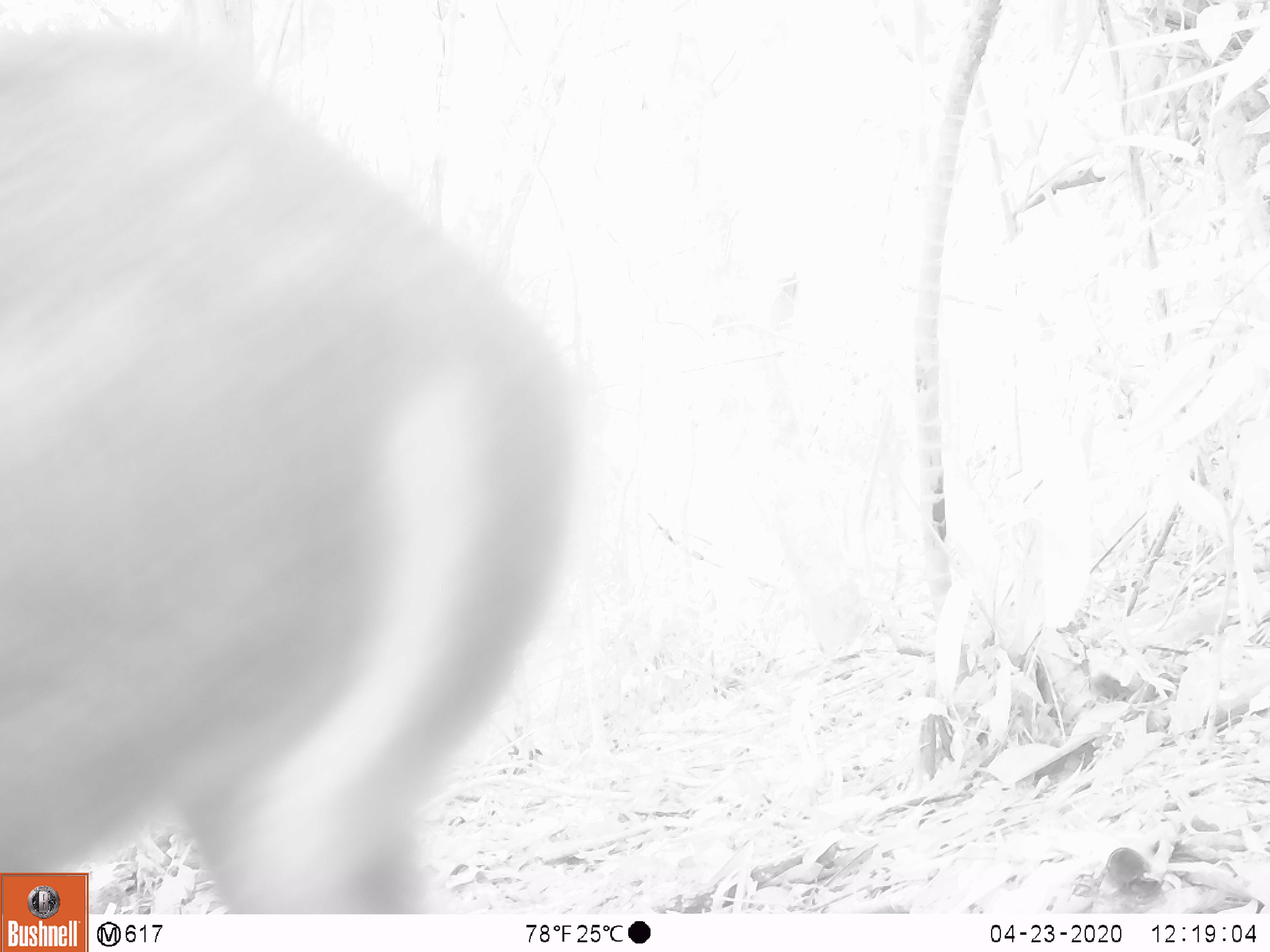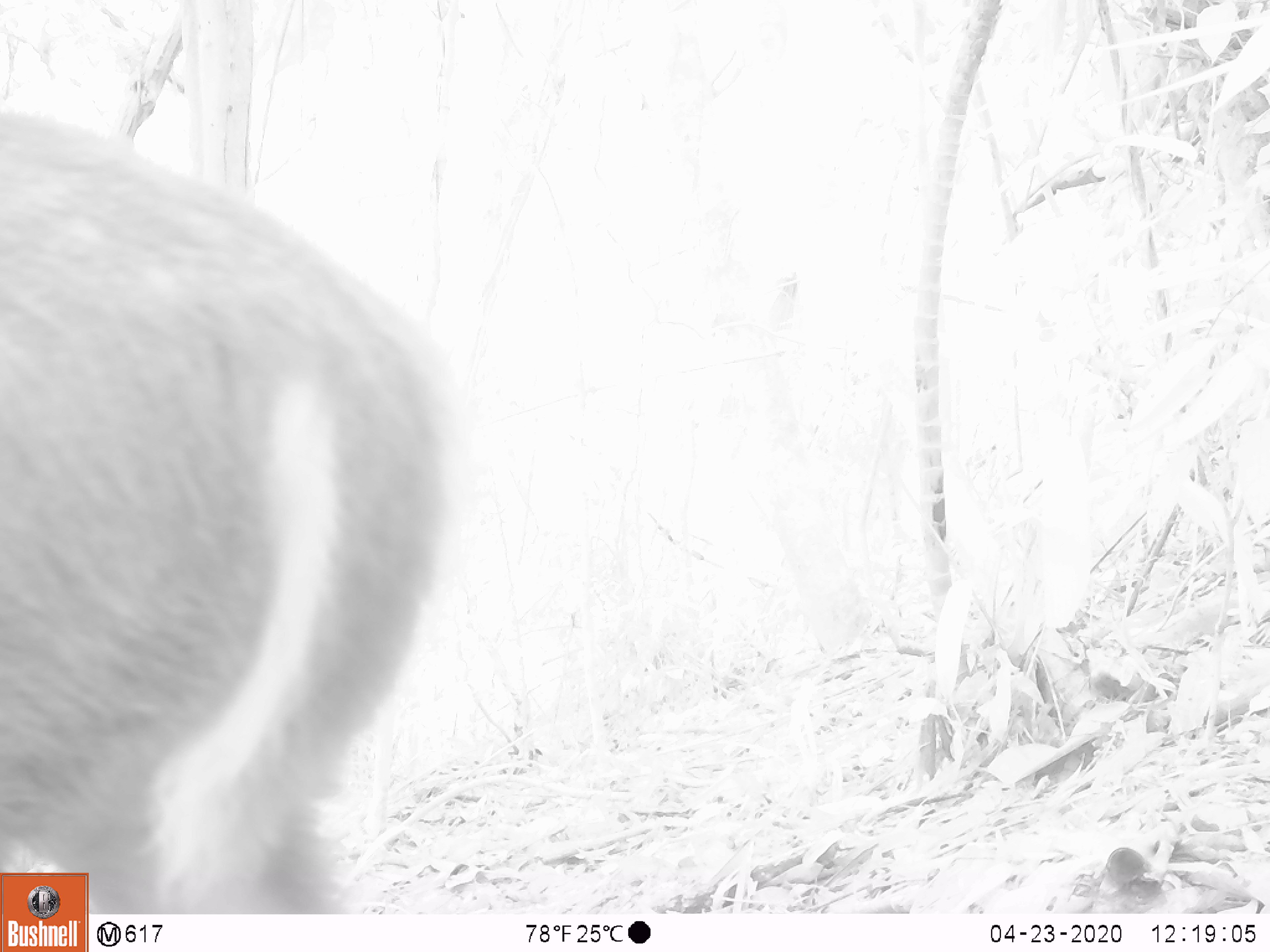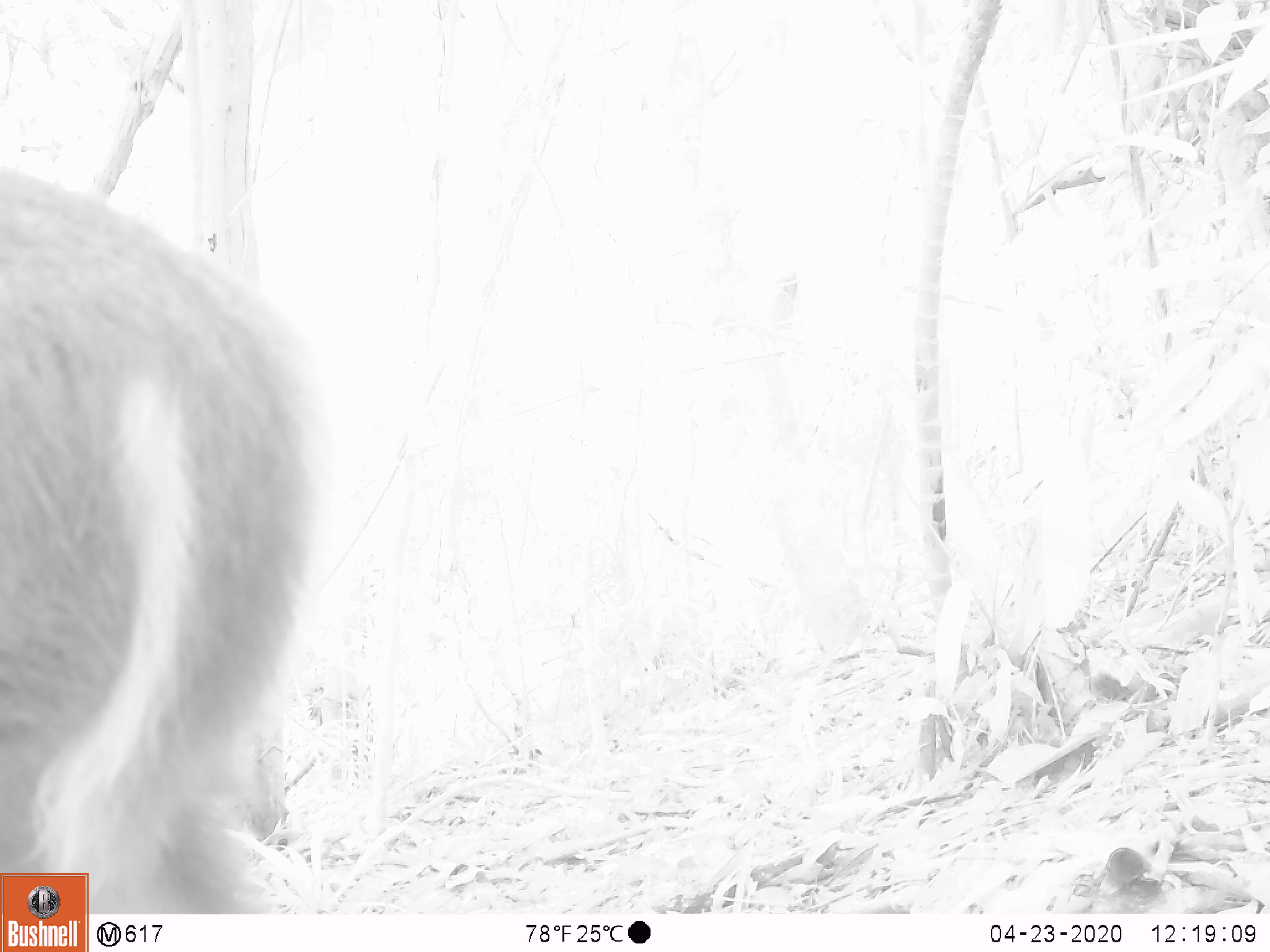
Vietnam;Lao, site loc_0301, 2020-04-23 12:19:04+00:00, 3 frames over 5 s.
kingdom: Animalia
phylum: Chordata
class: Mammalia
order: Artiodactyla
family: Cervidae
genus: Muntiacus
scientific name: Muntiacus vuquangensis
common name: large-antlered muntjac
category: large antlered muntjac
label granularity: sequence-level